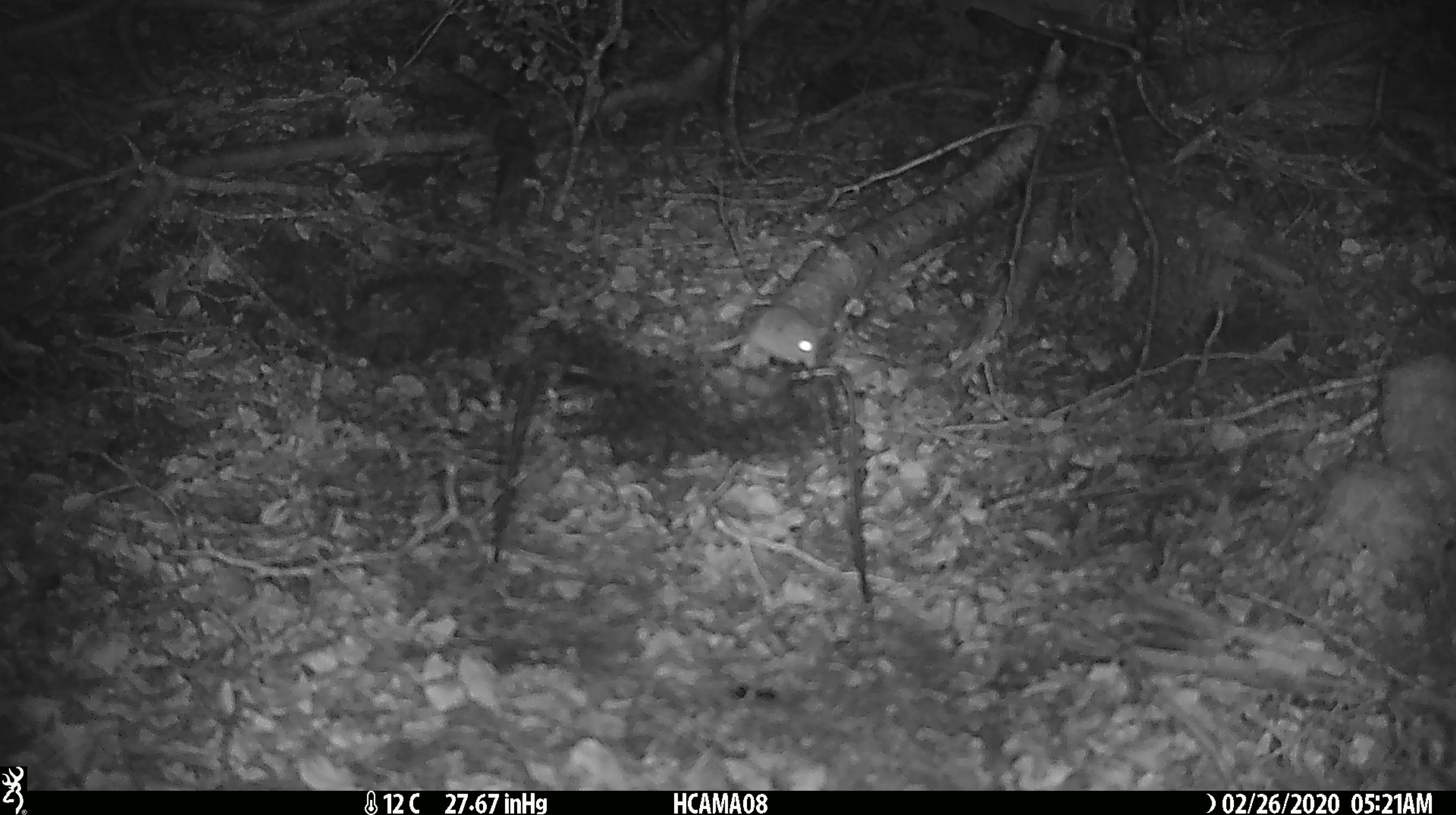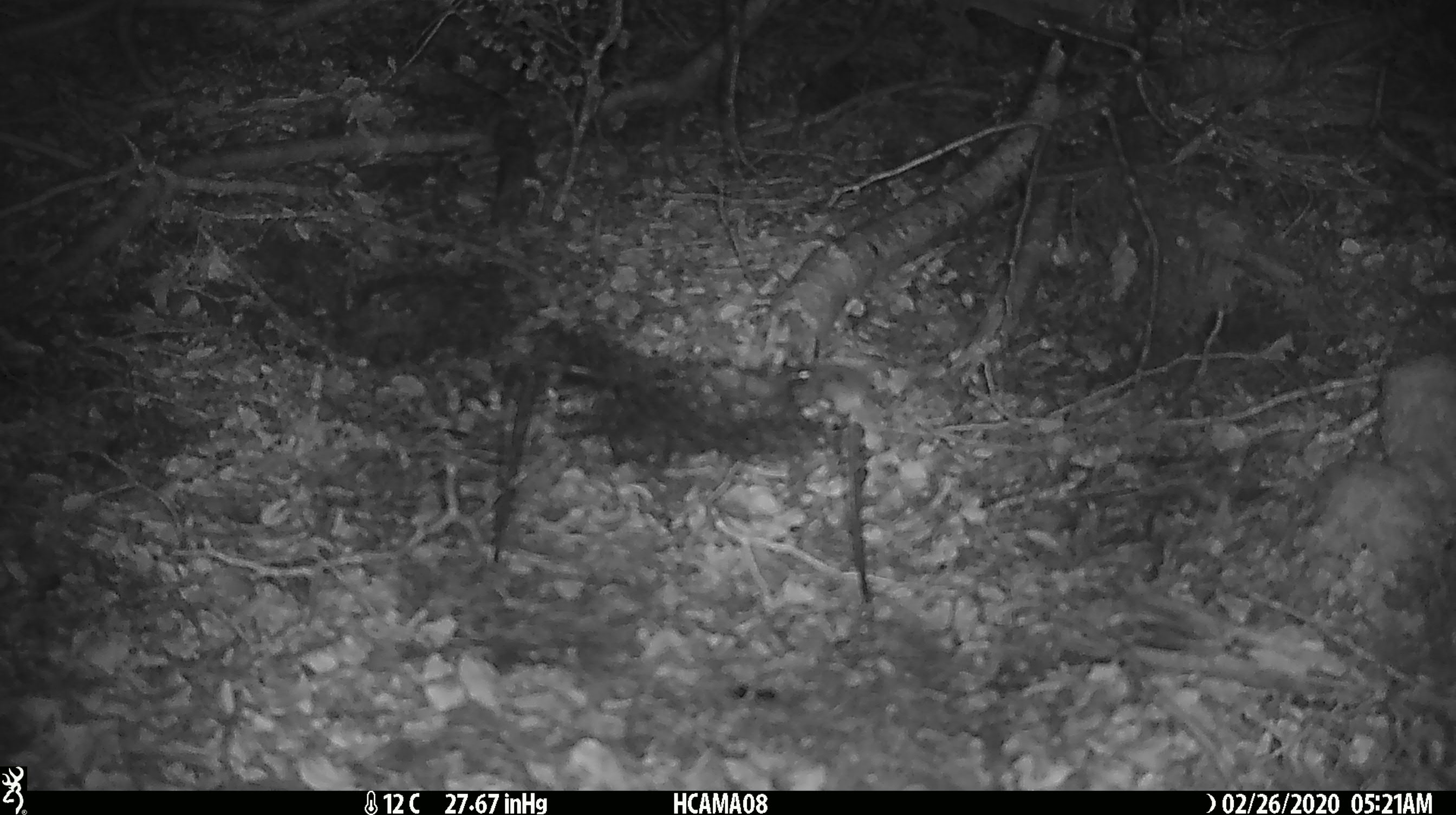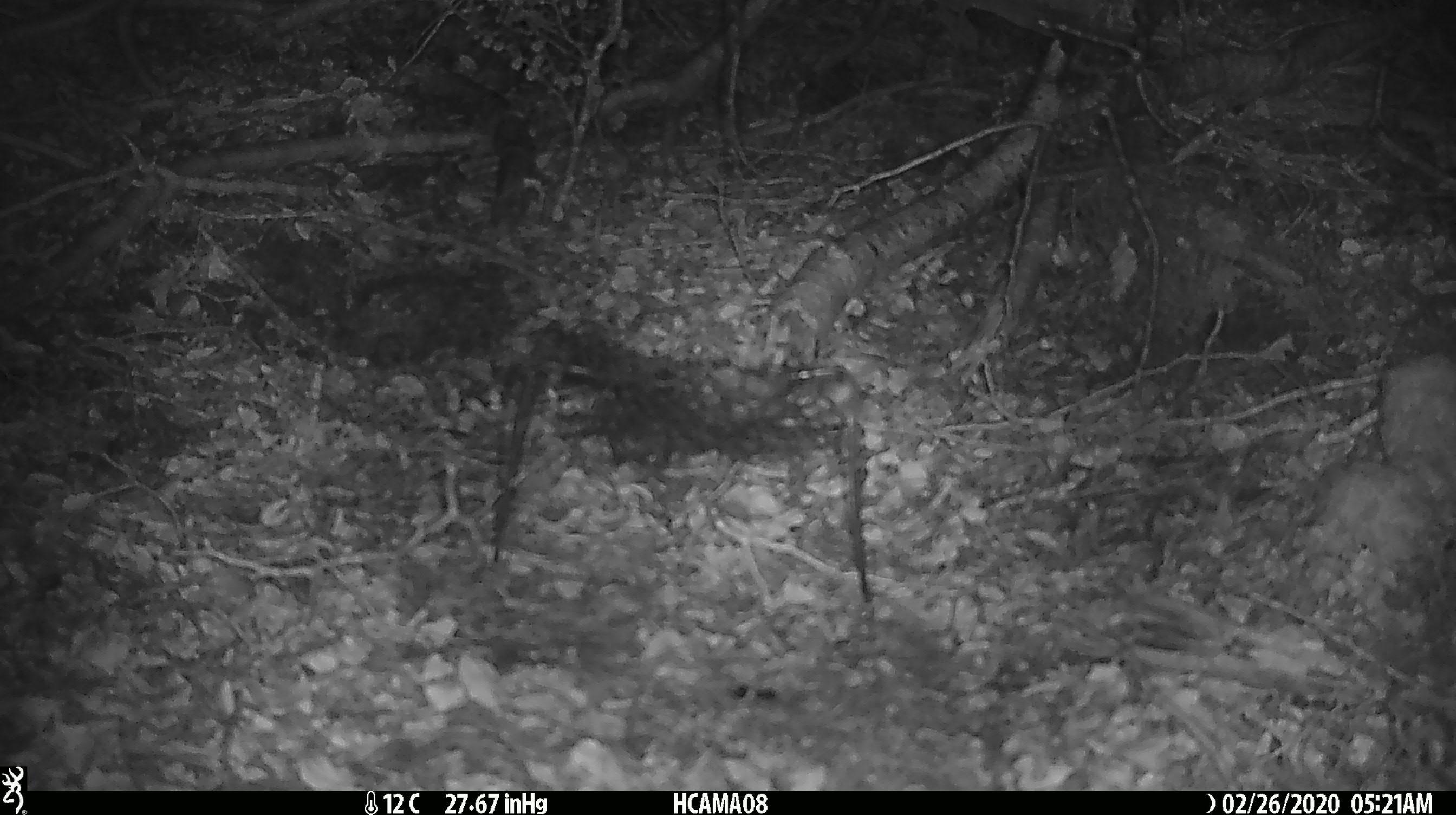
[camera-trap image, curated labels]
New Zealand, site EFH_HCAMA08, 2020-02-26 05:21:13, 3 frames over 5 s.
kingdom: Animalia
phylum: Chordata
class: Mammalia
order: Rodentia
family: Muridae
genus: Mus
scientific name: Mus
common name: mouse